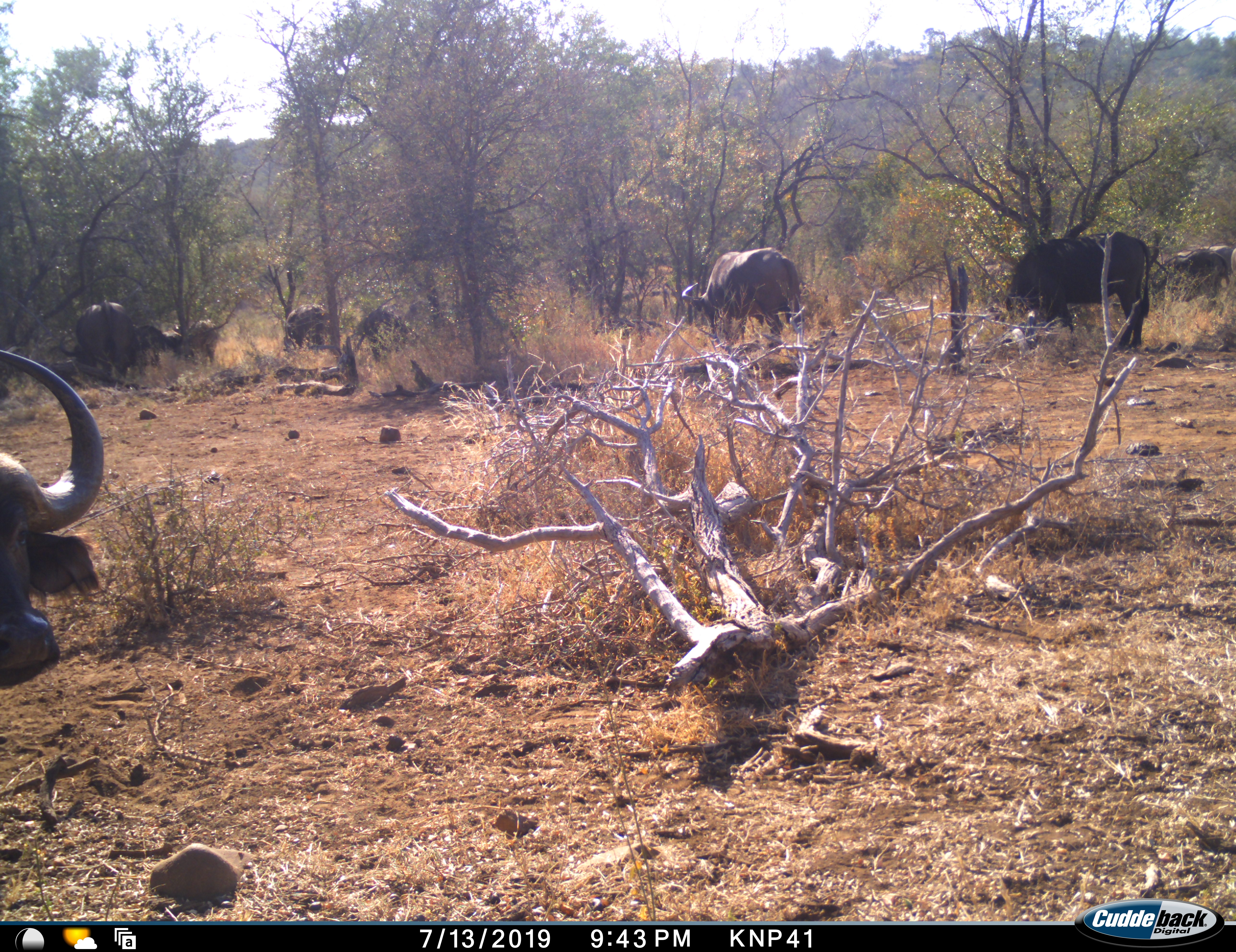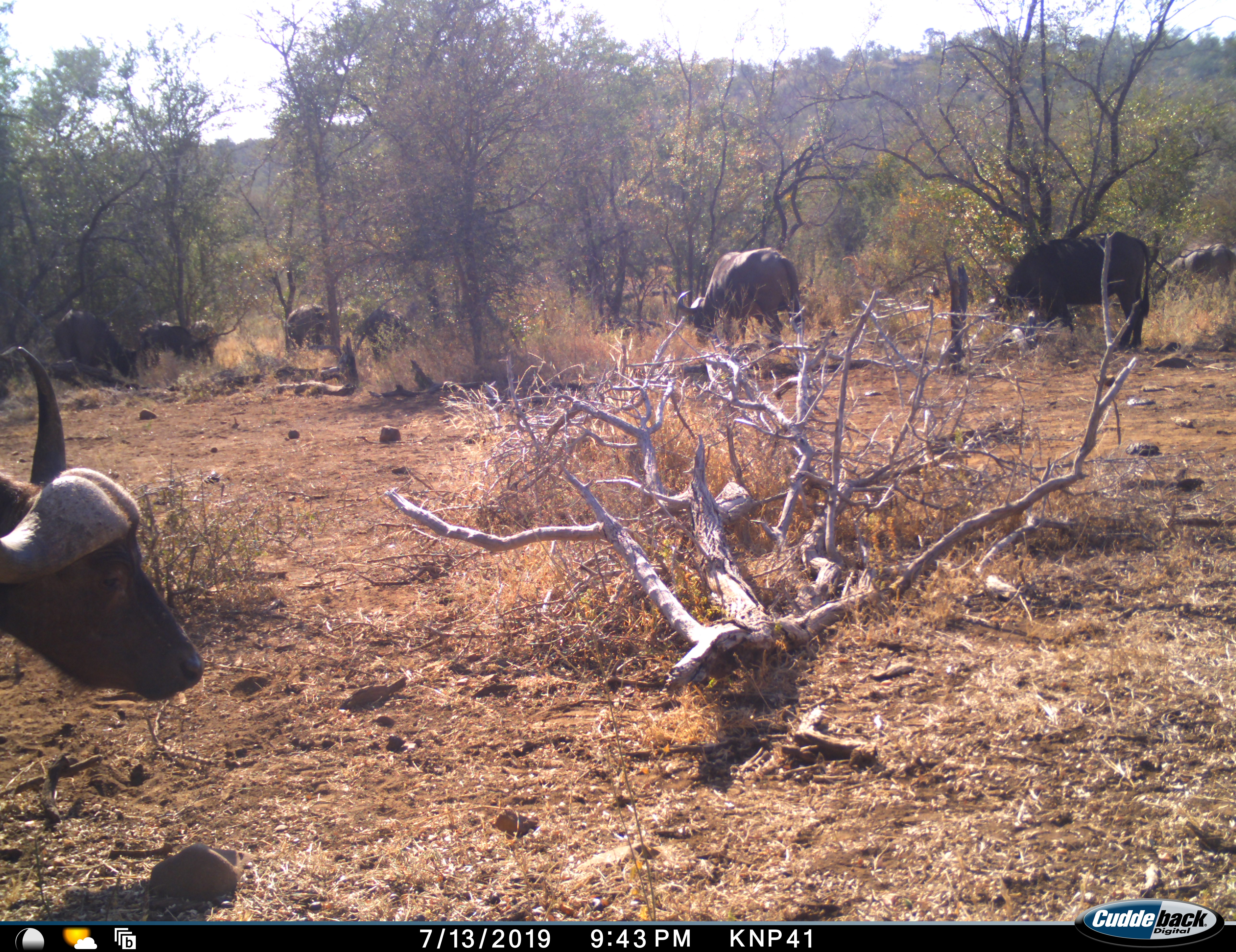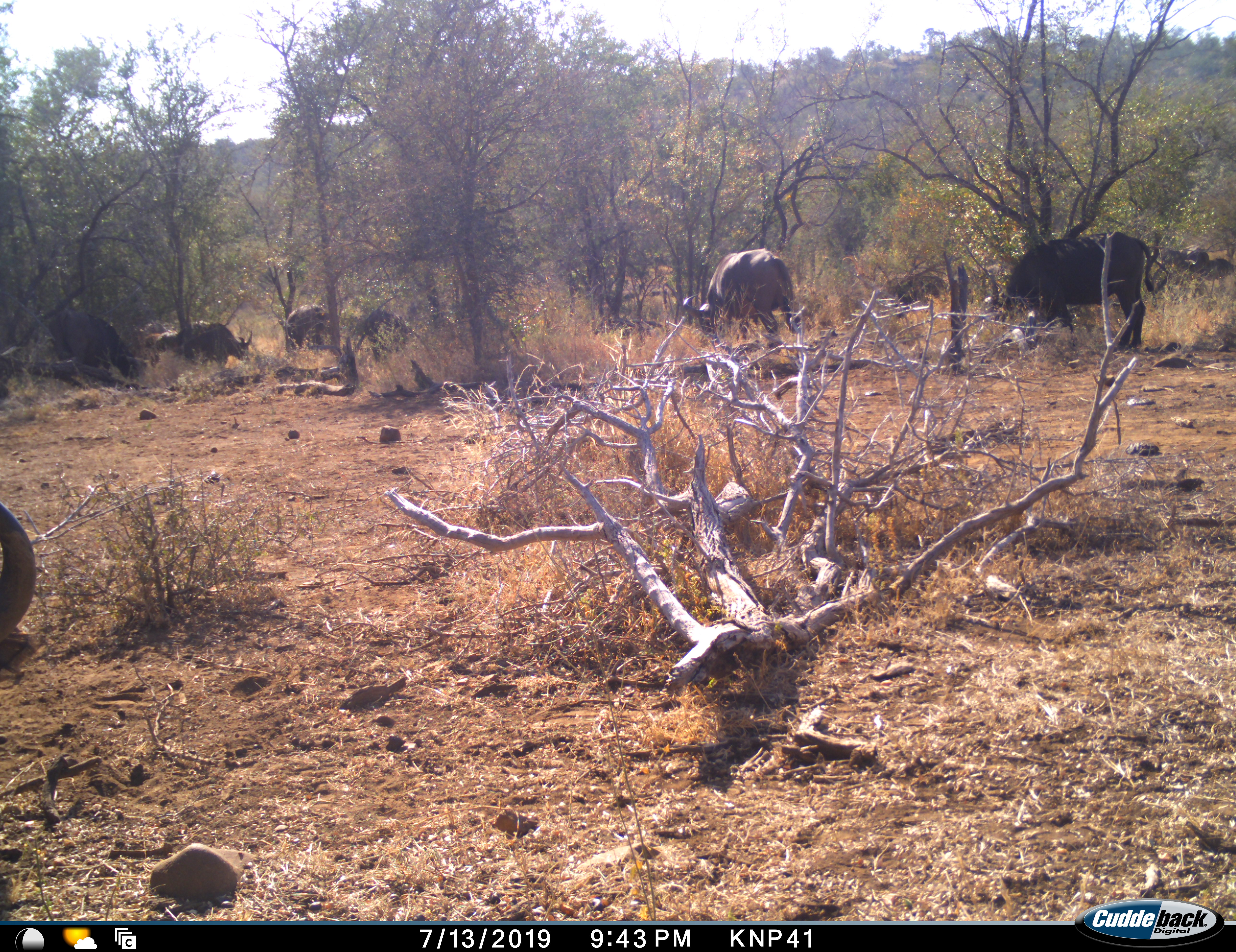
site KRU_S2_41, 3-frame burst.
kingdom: Animalia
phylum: Chordata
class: Mammalia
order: Artiodactyla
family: Bovidae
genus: Syncerus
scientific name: Syncerus caffer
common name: african buffalo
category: buffalo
Buffalo (african buffalo) (Syncerus caffer), count 9. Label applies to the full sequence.